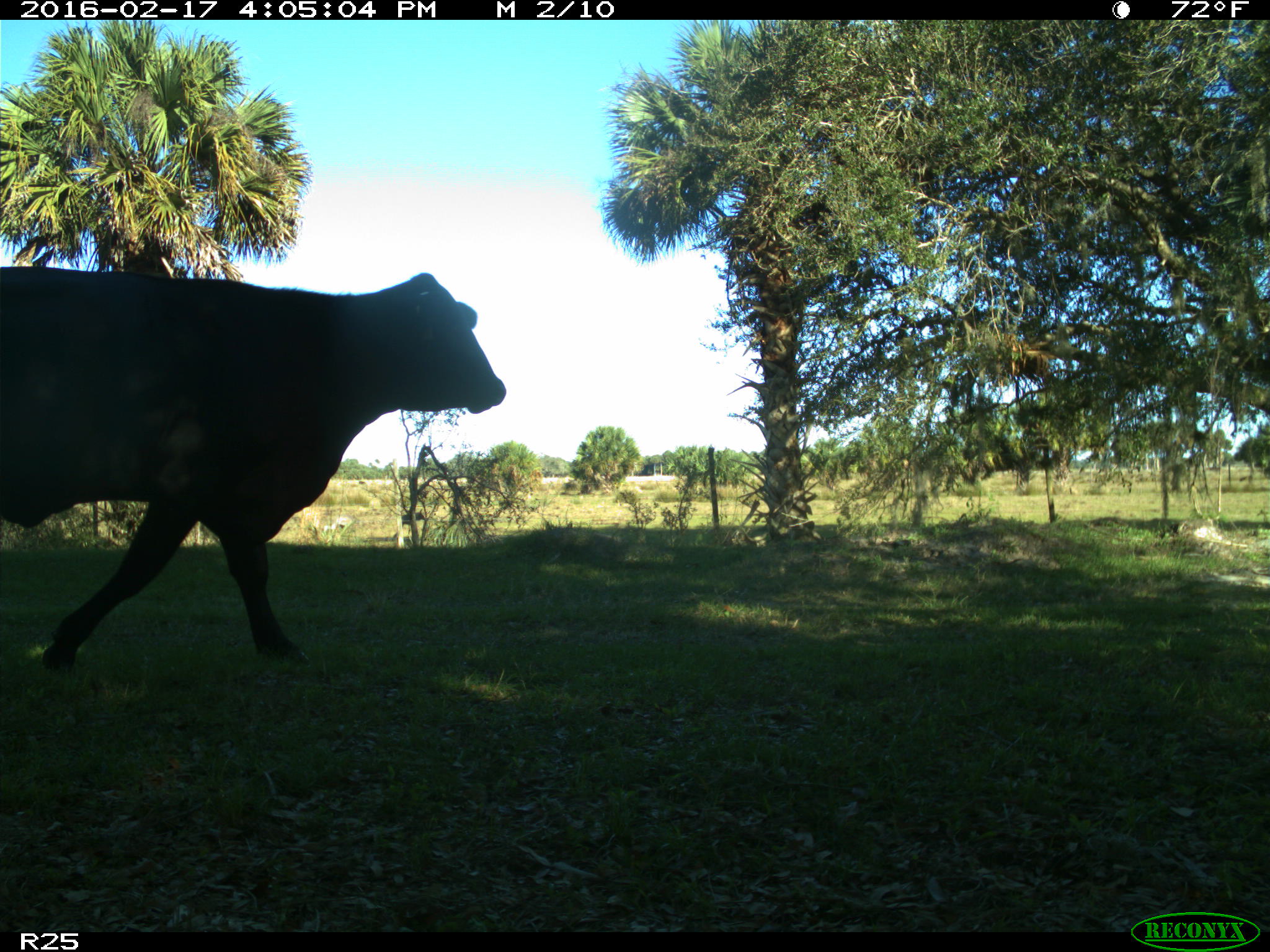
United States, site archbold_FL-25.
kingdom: Animalia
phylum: Chordata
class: Mammalia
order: Artiodactyla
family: Bovidae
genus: Bos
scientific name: Bos taurus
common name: domestic cow